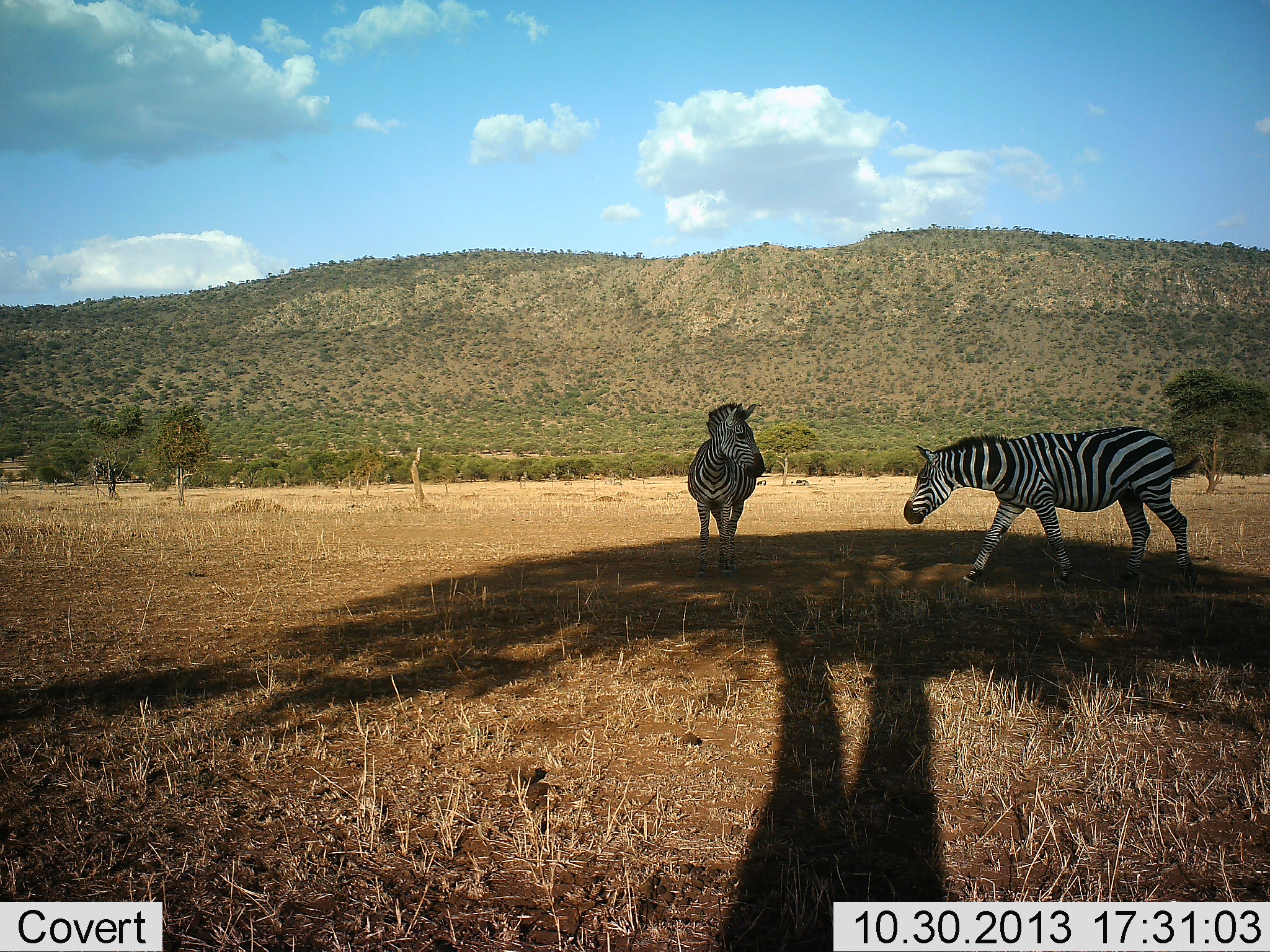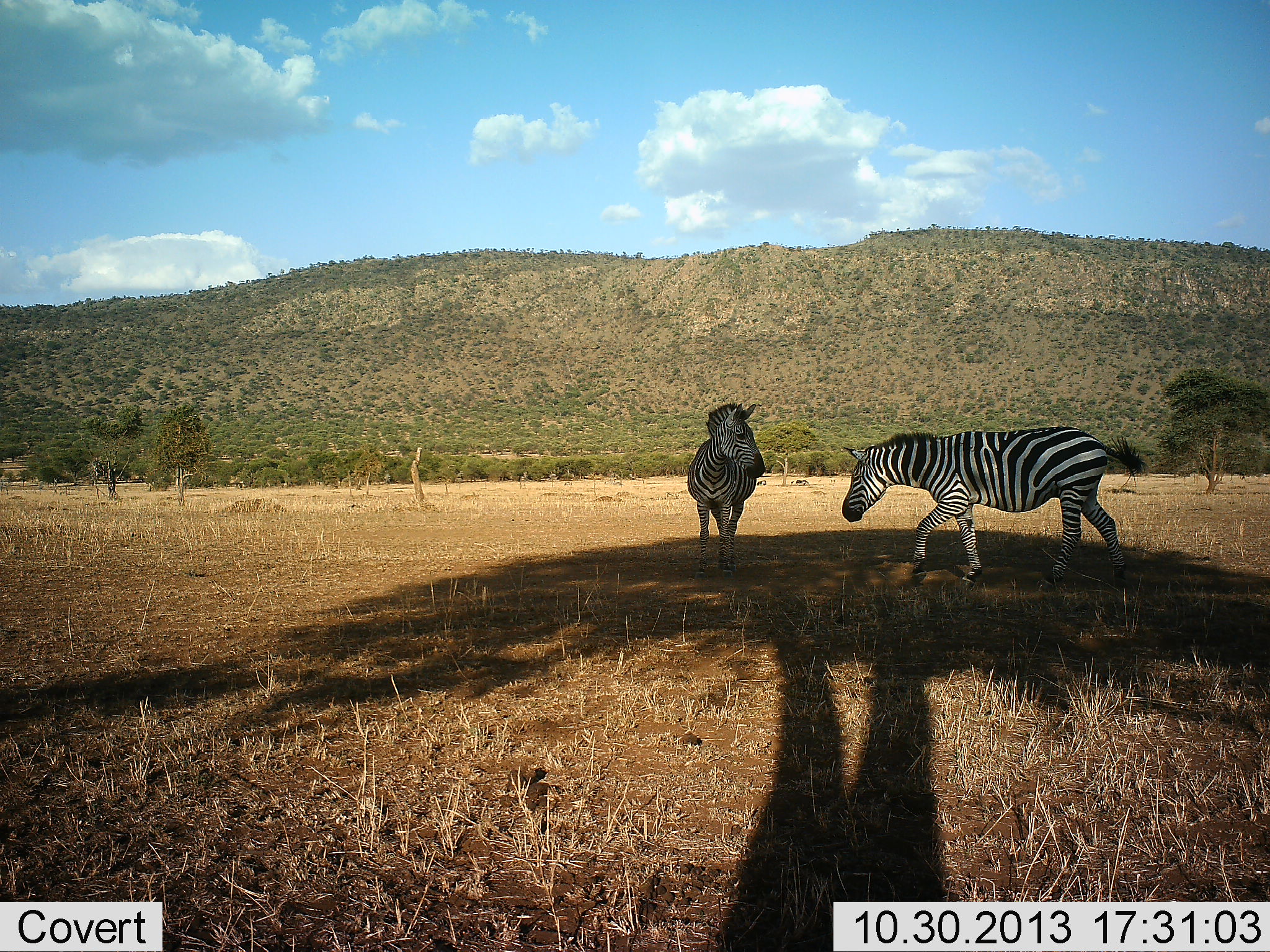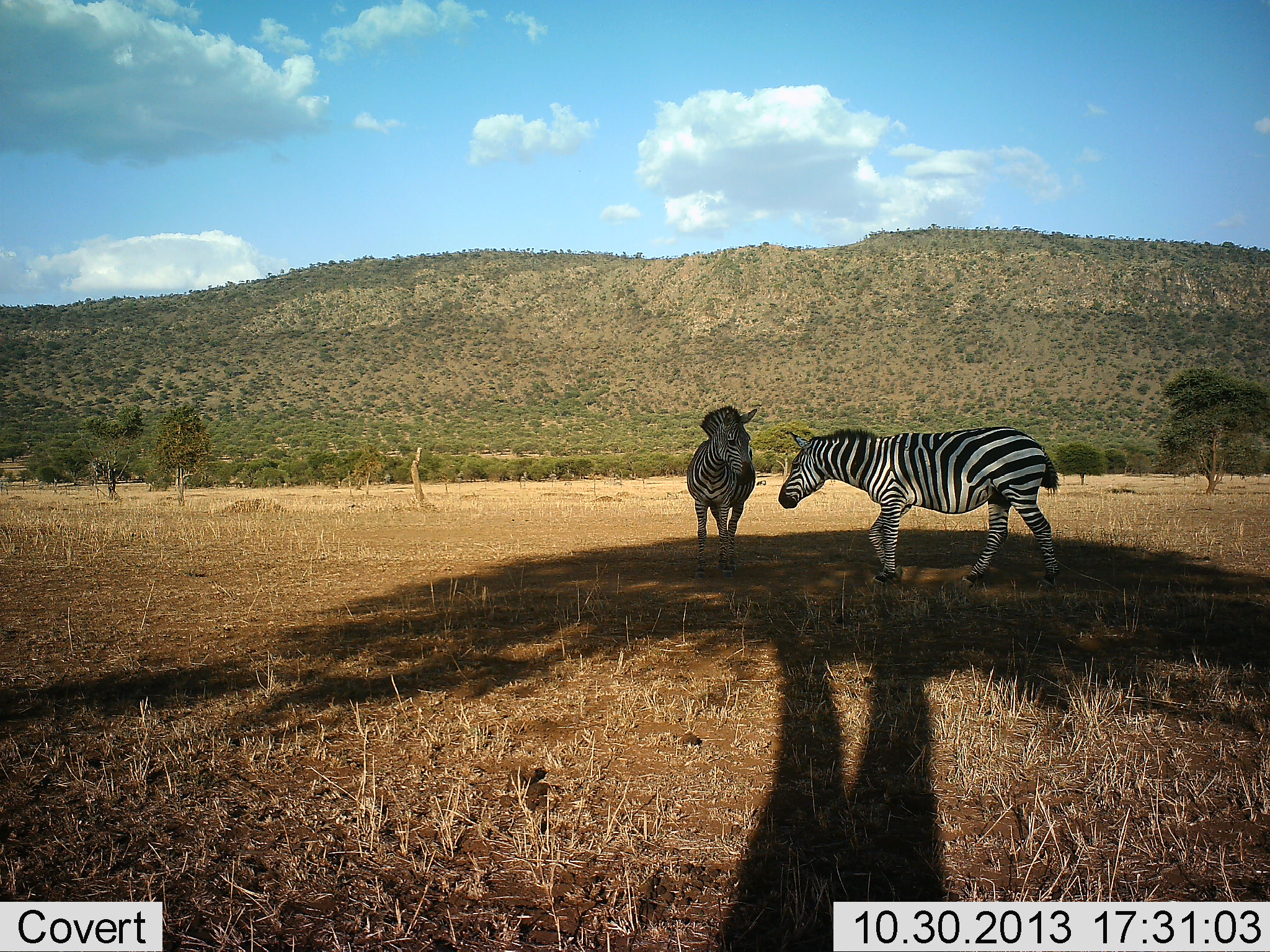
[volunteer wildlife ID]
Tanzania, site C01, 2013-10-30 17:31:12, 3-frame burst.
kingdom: Animalia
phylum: Chordata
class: Mammalia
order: Perissodactyla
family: Equidae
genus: Equus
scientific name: Equus quagga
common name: plains zebra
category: zebra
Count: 2.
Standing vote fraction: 80%.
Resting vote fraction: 0%.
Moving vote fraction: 90%.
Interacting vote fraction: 20%.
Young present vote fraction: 0%.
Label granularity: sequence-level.